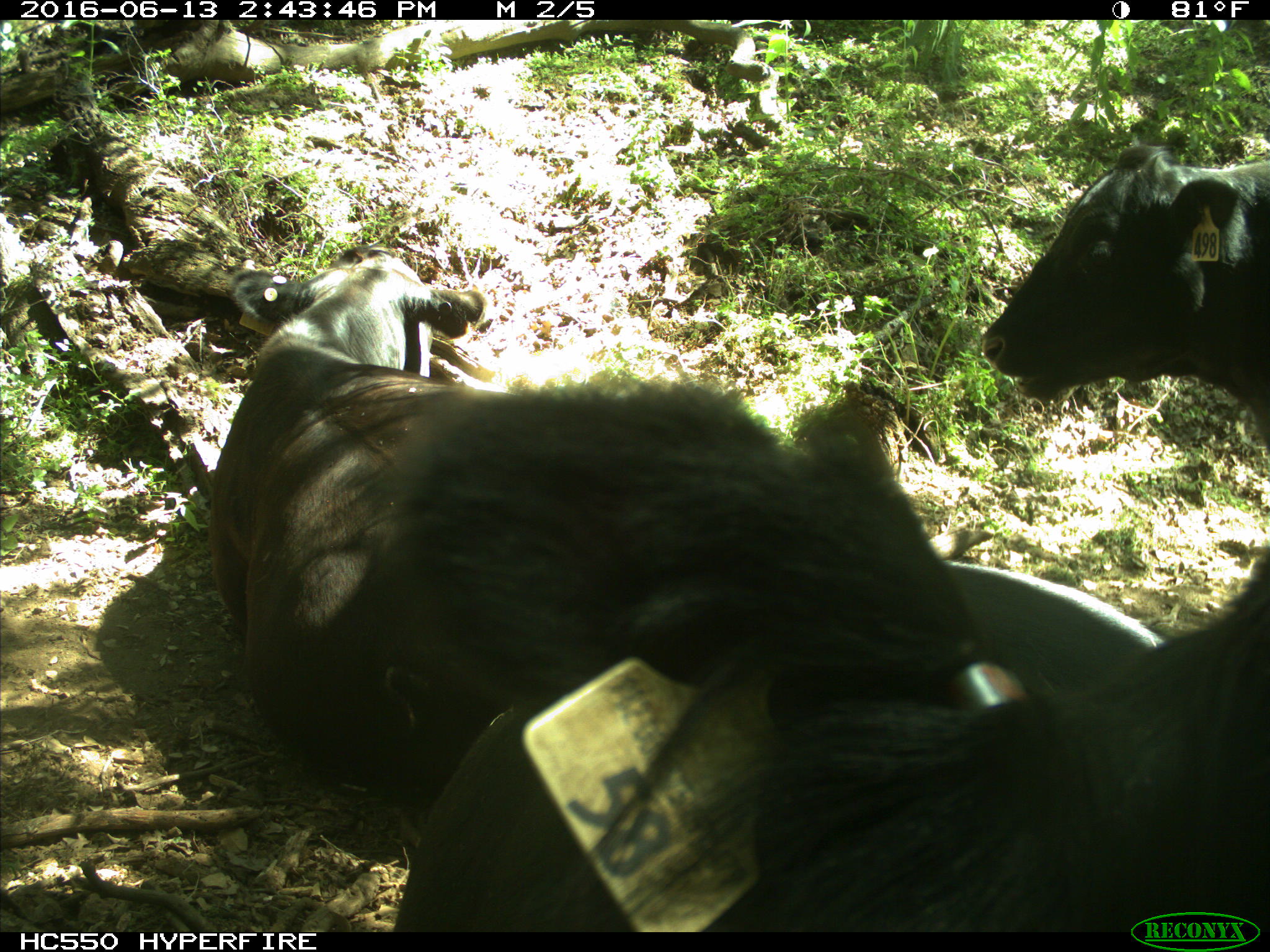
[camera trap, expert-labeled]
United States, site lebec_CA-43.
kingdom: Animalia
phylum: Chordata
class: Mammalia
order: Artiodactyla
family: Bovidae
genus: Bos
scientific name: Bos taurus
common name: domestic cow